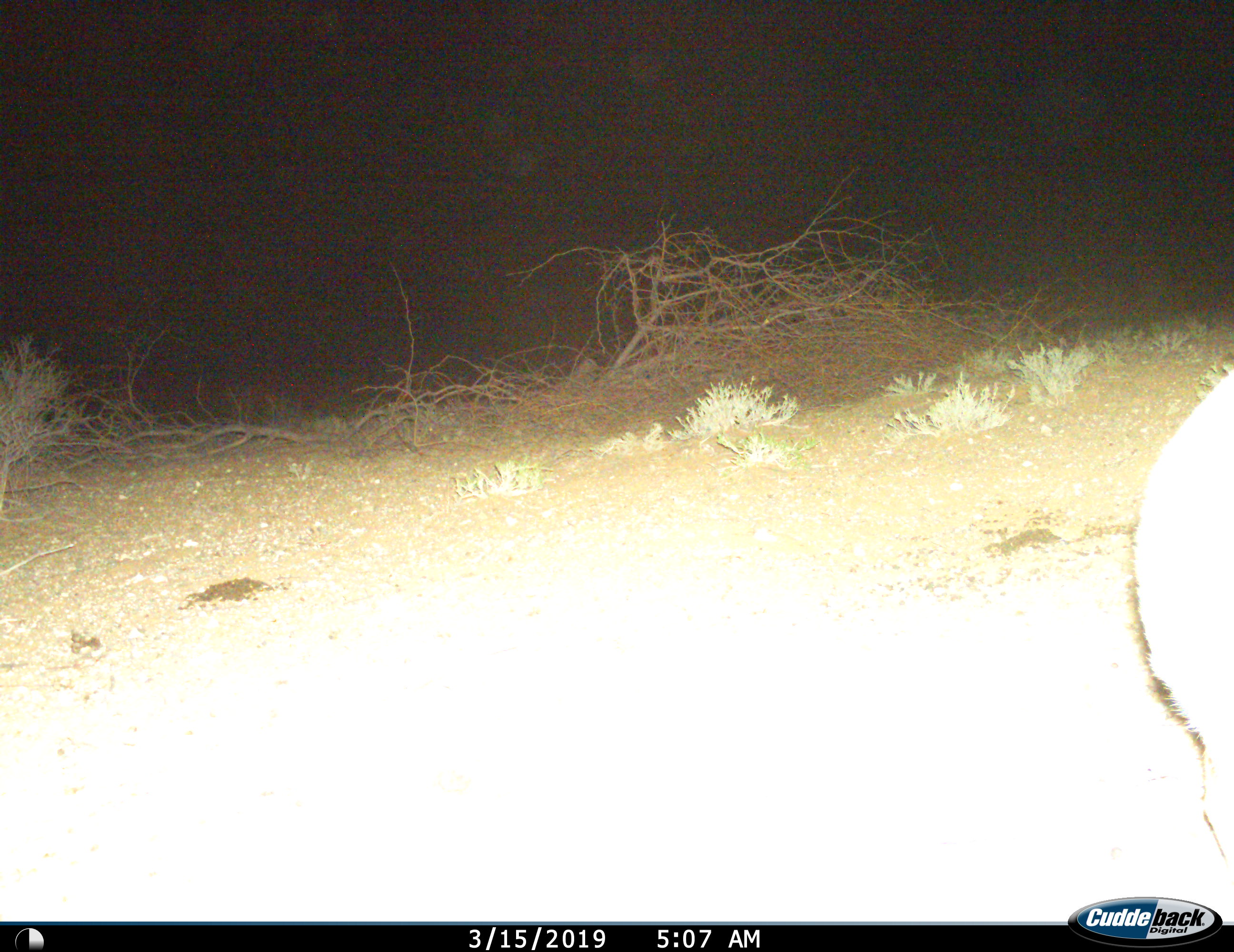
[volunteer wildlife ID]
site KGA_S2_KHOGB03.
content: unidentified animal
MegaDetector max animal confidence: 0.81